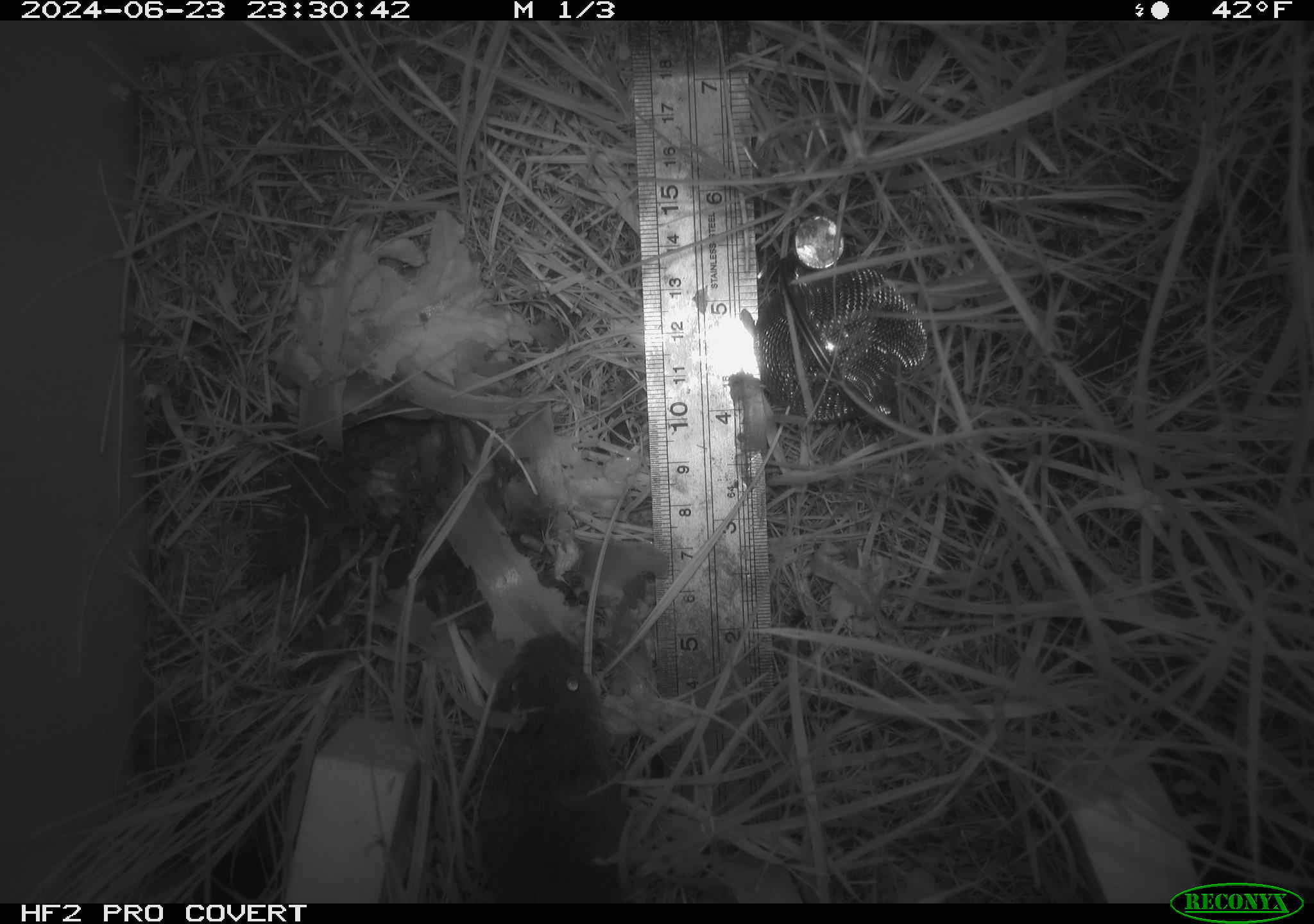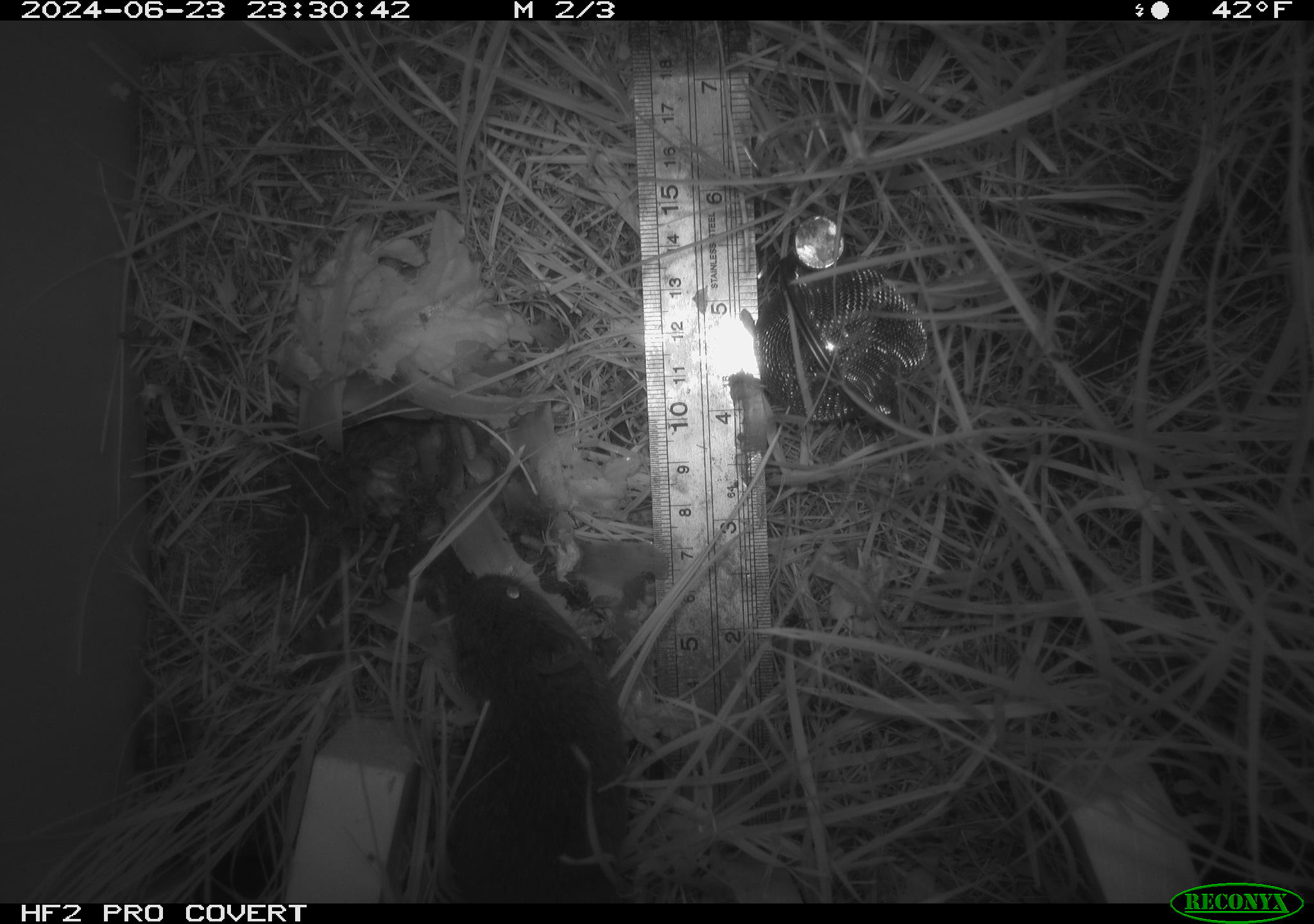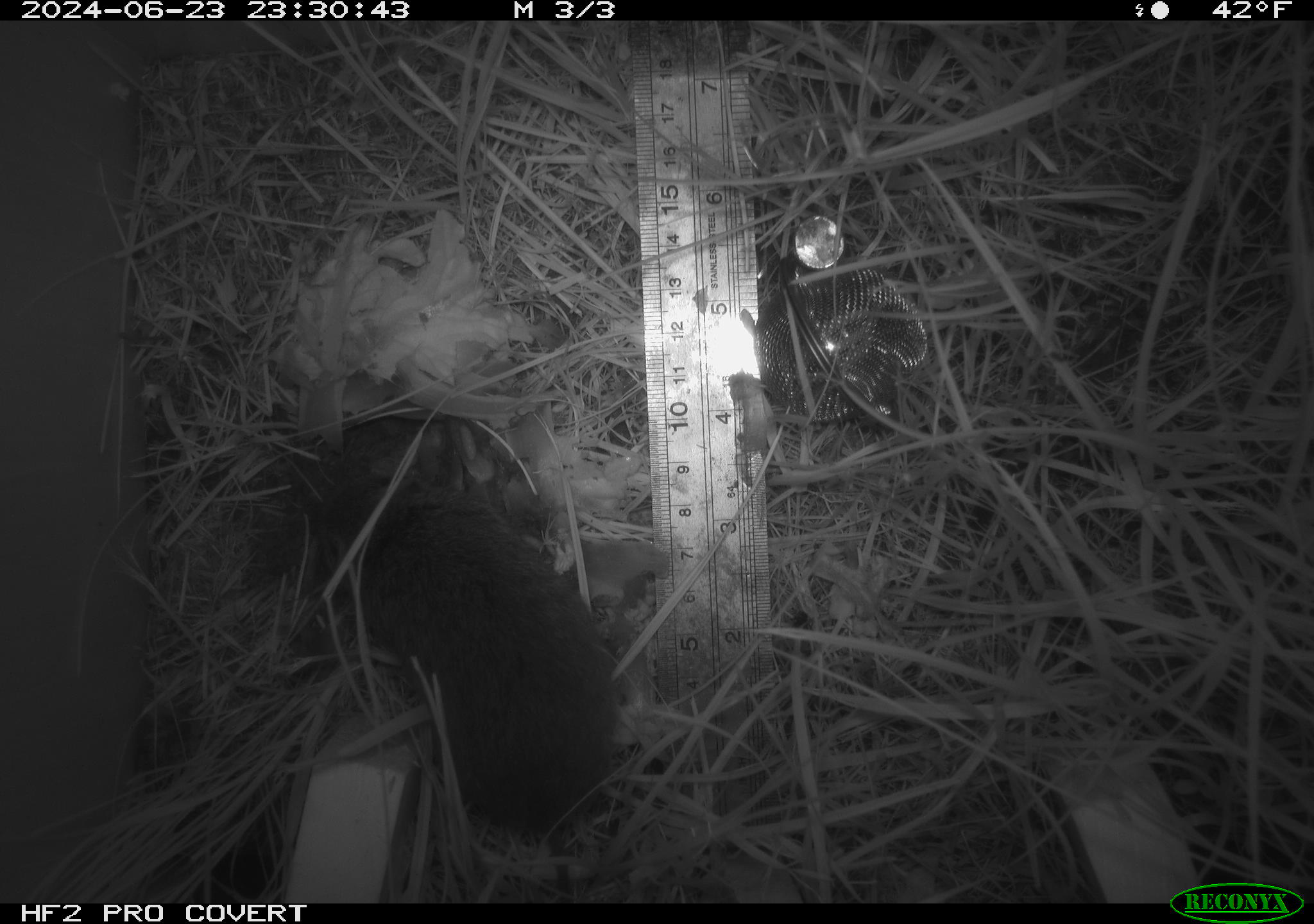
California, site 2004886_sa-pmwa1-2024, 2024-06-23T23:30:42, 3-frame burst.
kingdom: Animalia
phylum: Chordata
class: Mammalia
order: Rodentia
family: Cricetidae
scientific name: Arvicolinae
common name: voles, lemmings, and muskrats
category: arvicolinae subfamily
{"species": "arvicolinae subfamily (voles, lemmings, and muskrats) (Arvicolinae)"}